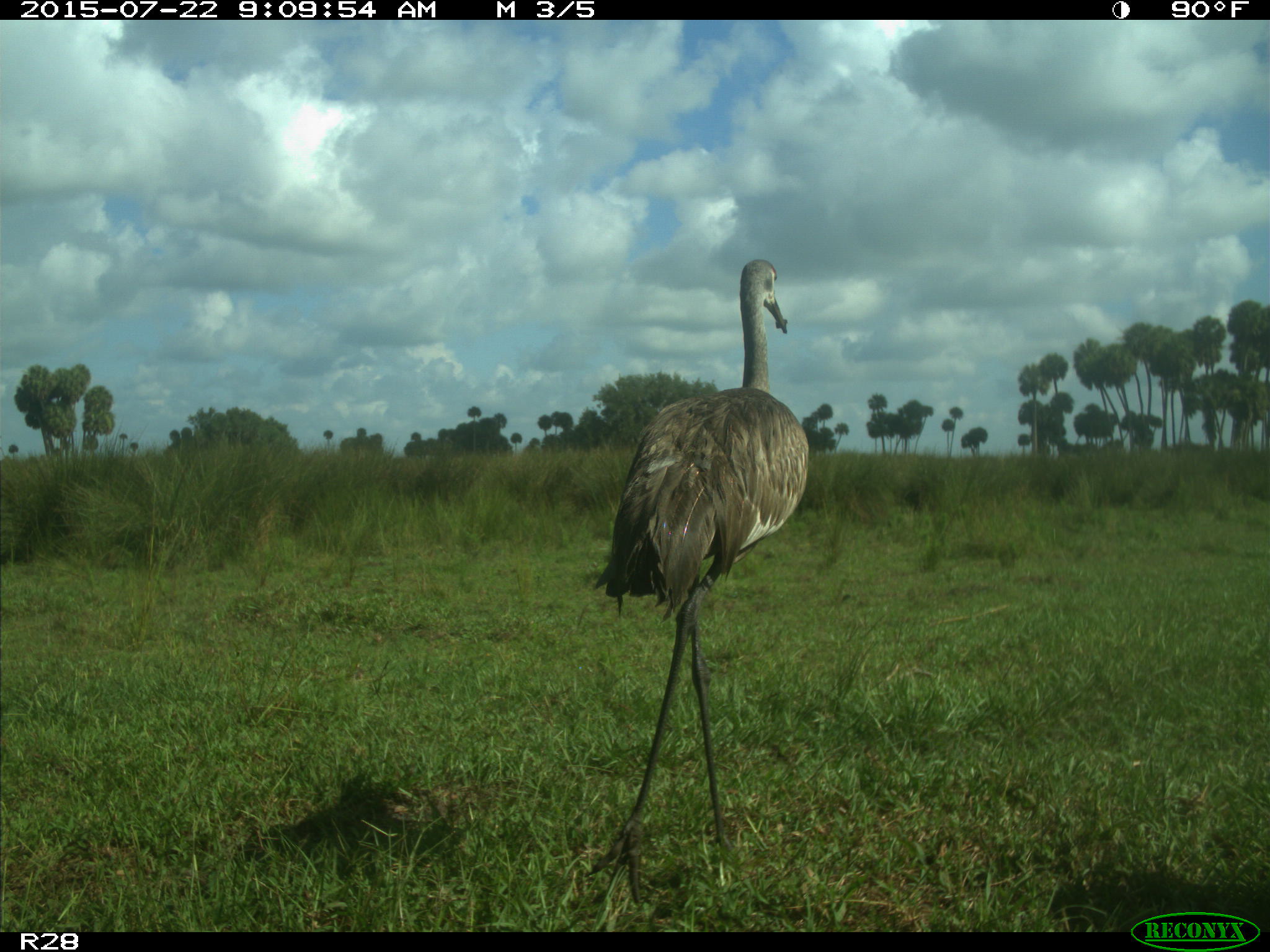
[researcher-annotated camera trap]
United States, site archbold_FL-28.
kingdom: Animalia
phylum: Chordata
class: Aves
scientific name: Aves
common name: birds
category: unidentified bird